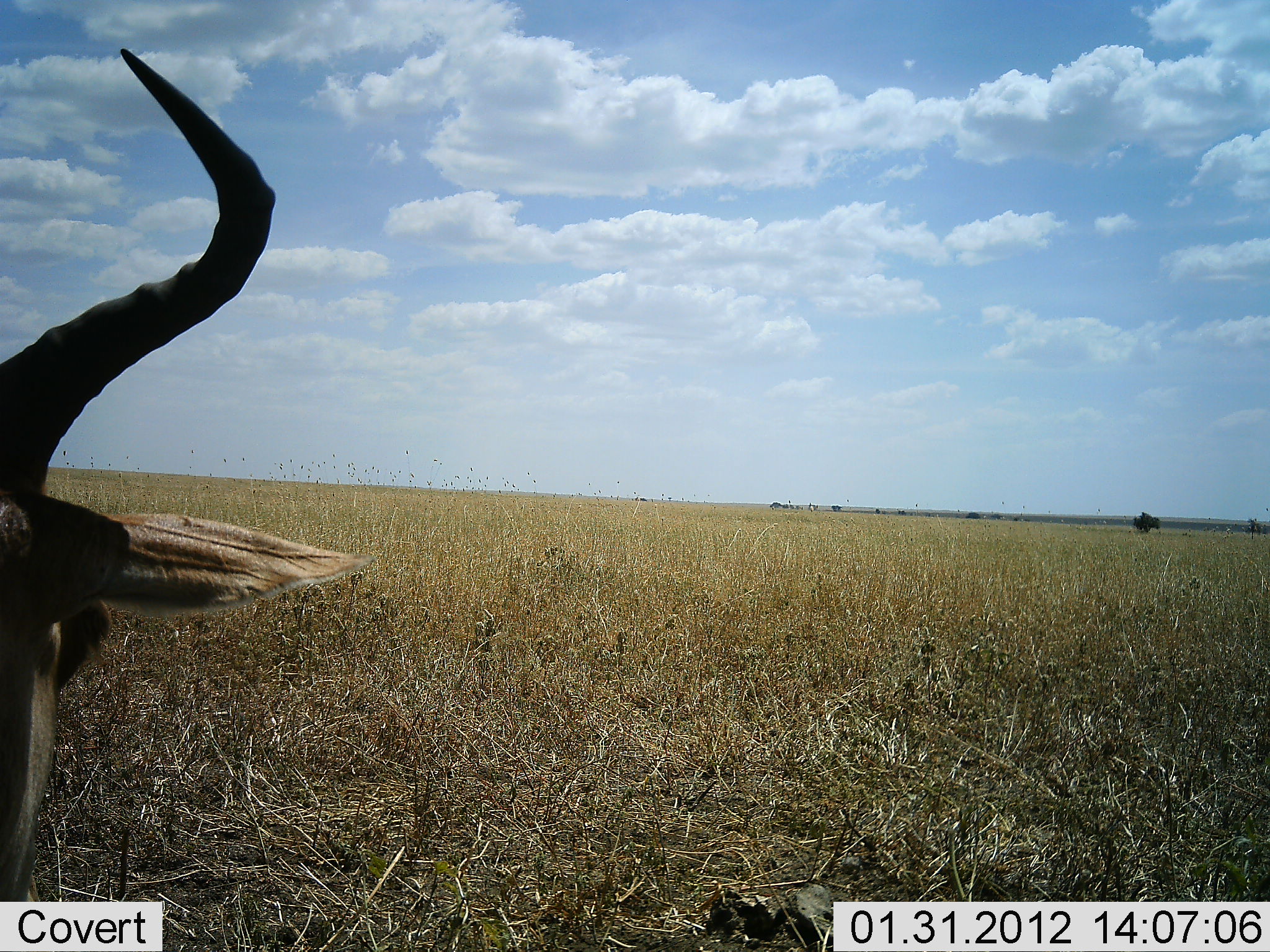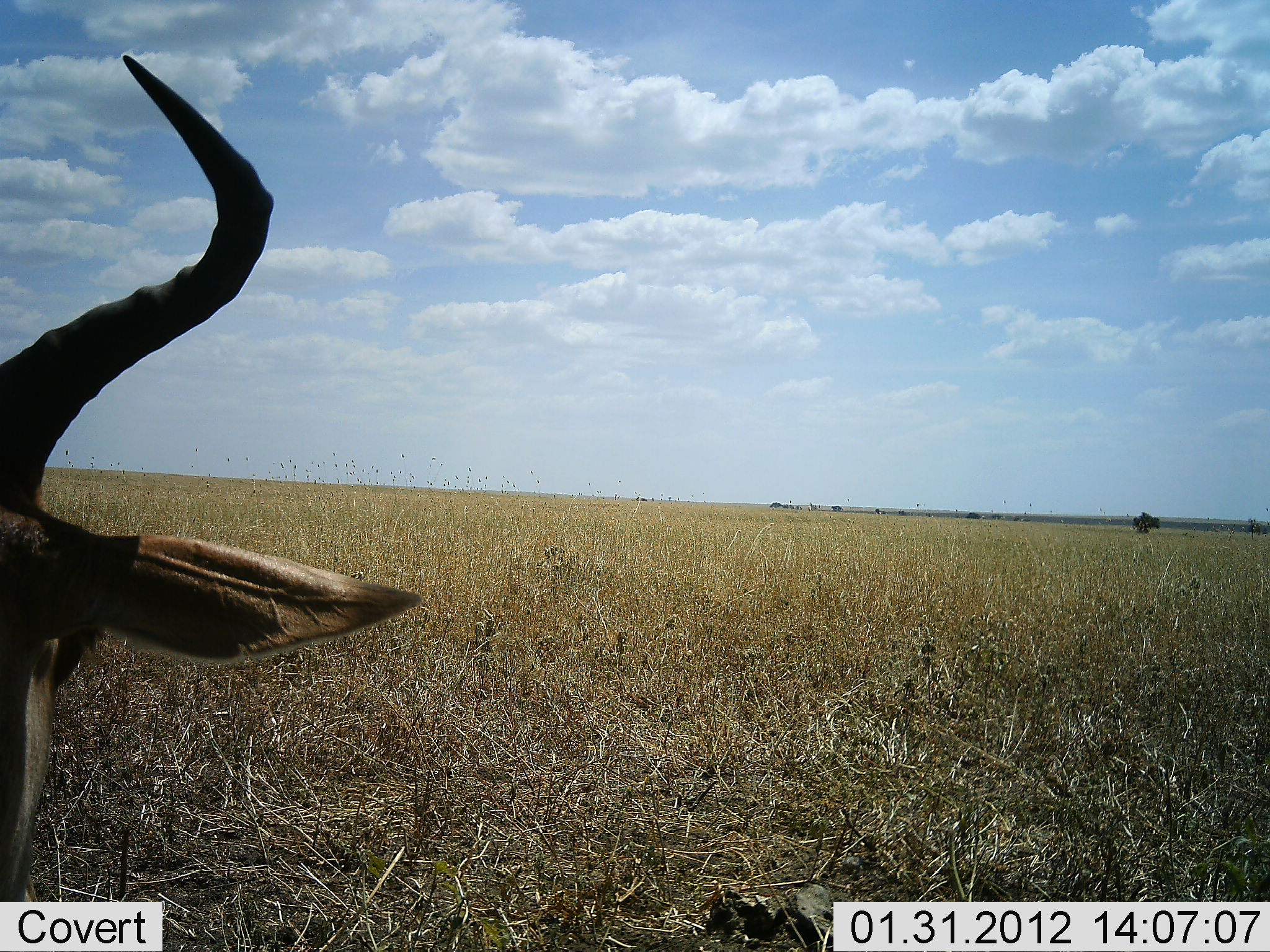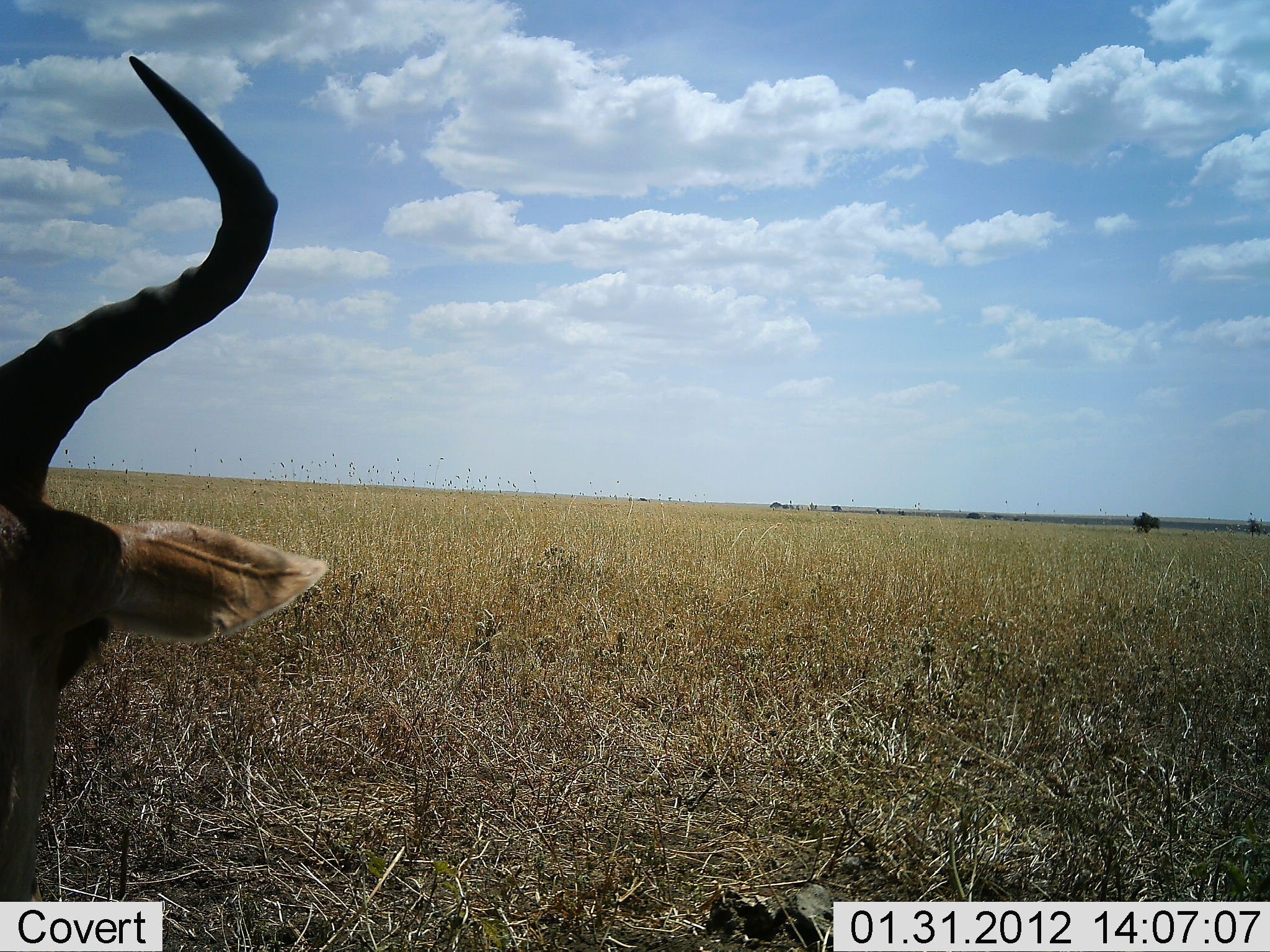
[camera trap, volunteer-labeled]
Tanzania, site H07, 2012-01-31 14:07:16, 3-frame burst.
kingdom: Animalia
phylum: Chordata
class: Mammalia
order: Artiodactyla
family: Bovidae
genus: Alcelaphus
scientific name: Alcelaphus buselaphus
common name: hartebeest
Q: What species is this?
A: Hartebeest (Alcelaphus buselaphus).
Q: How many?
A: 1.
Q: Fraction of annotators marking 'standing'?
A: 47%.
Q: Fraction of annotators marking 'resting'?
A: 59%.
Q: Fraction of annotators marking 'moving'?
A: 0%.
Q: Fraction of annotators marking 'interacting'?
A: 0%.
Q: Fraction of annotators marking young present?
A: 0%.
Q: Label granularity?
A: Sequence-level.